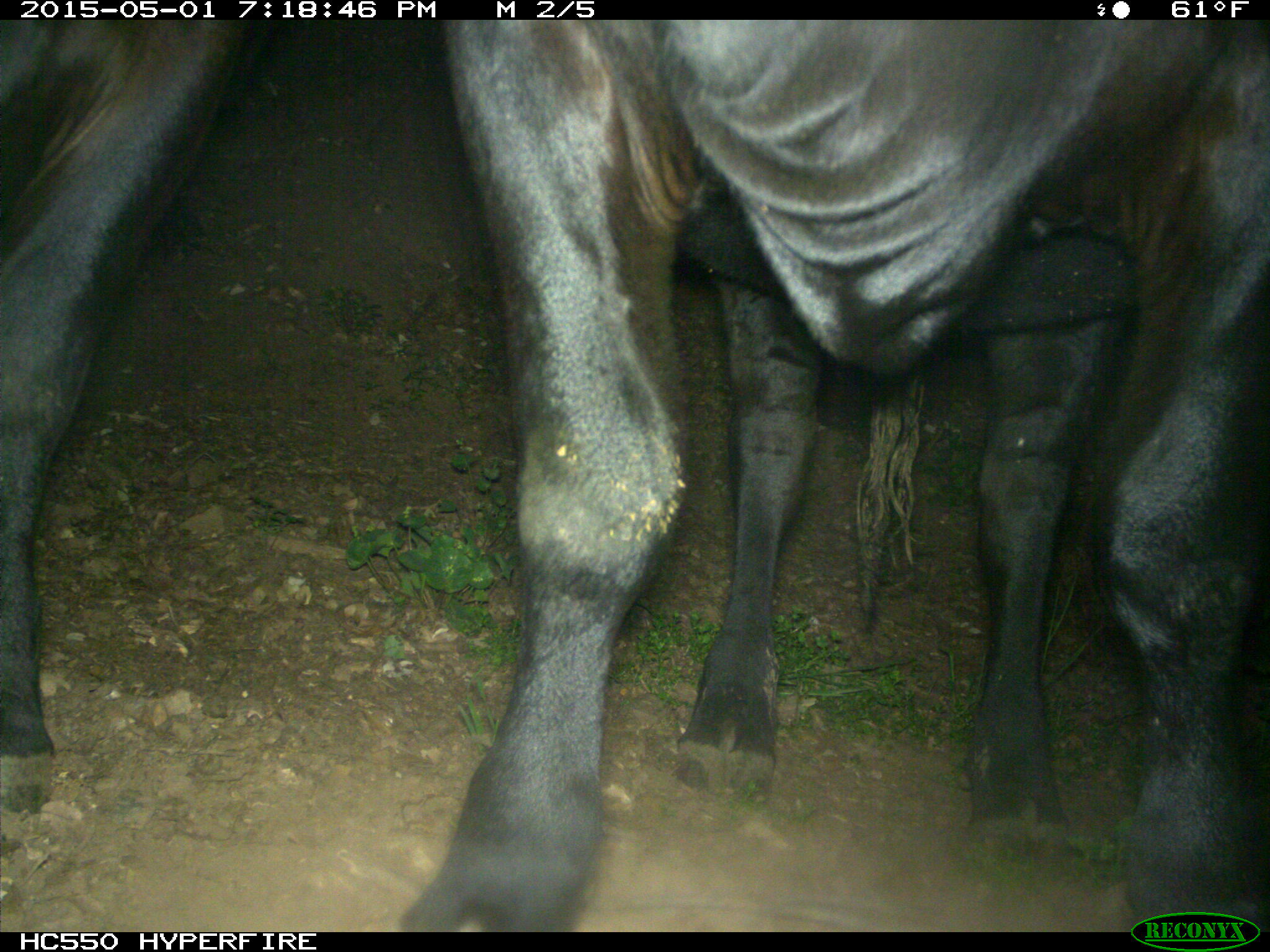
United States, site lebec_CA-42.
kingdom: Animalia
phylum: Chordata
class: Mammalia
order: Artiodactyla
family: Bovidae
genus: Bos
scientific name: Bos taurus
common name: domestic cow